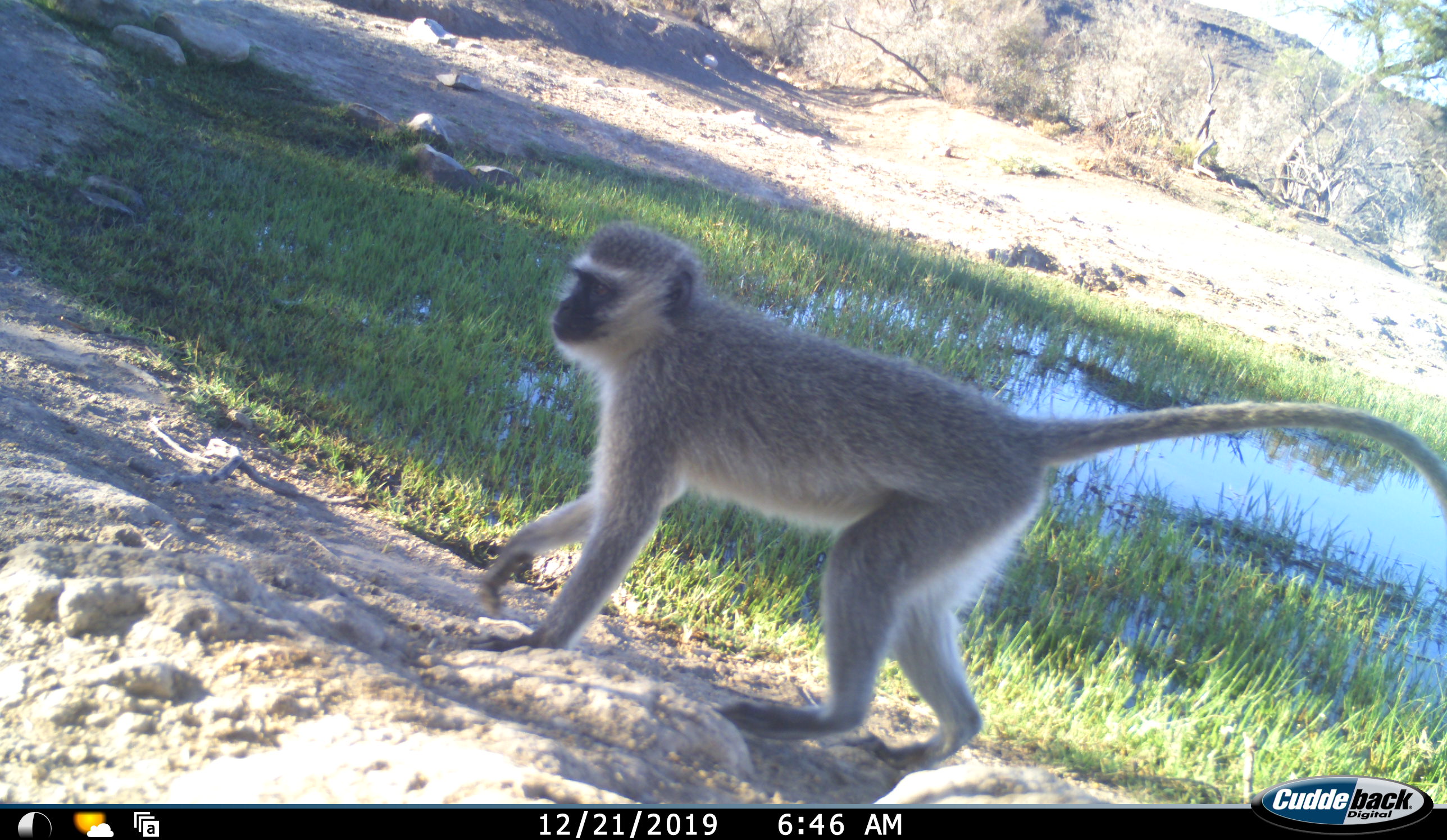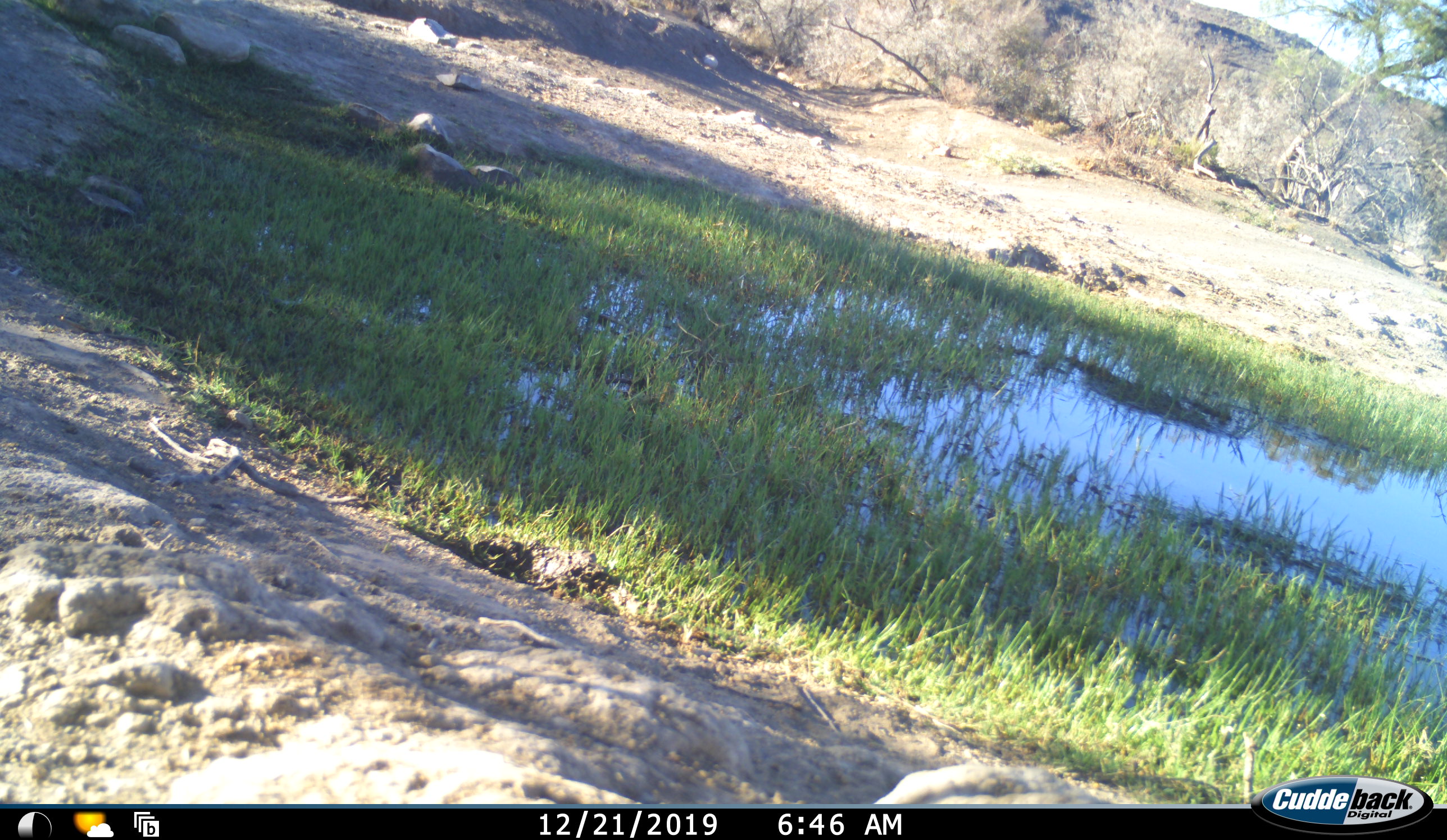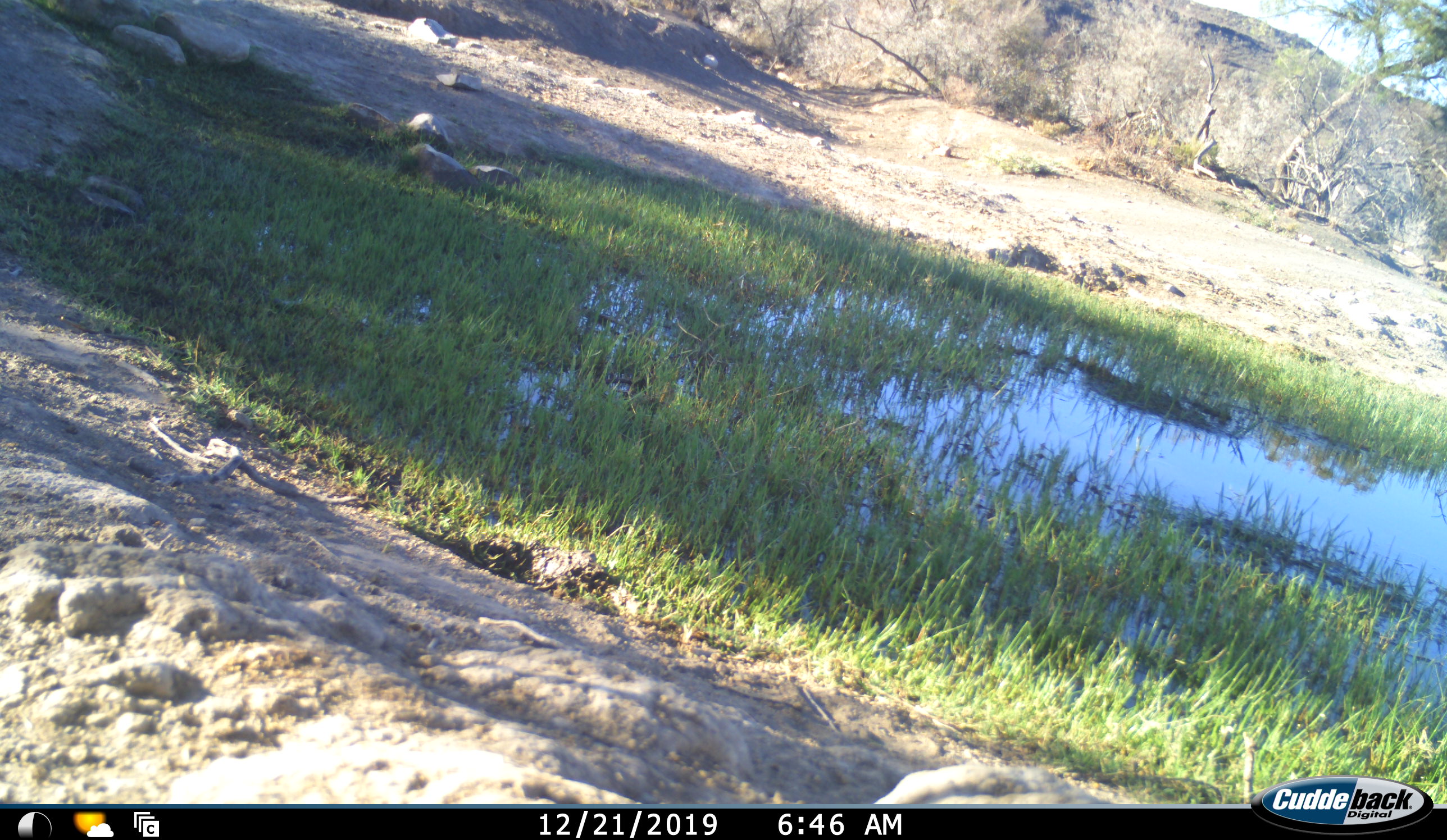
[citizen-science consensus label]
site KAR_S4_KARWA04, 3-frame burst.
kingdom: Animalia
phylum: Chordata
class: Mammalia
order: Primates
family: Cercopithecidae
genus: Chlorocebus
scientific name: Chlorocebus pygerythrus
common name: vervet monkey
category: monkeyvervet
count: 1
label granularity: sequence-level